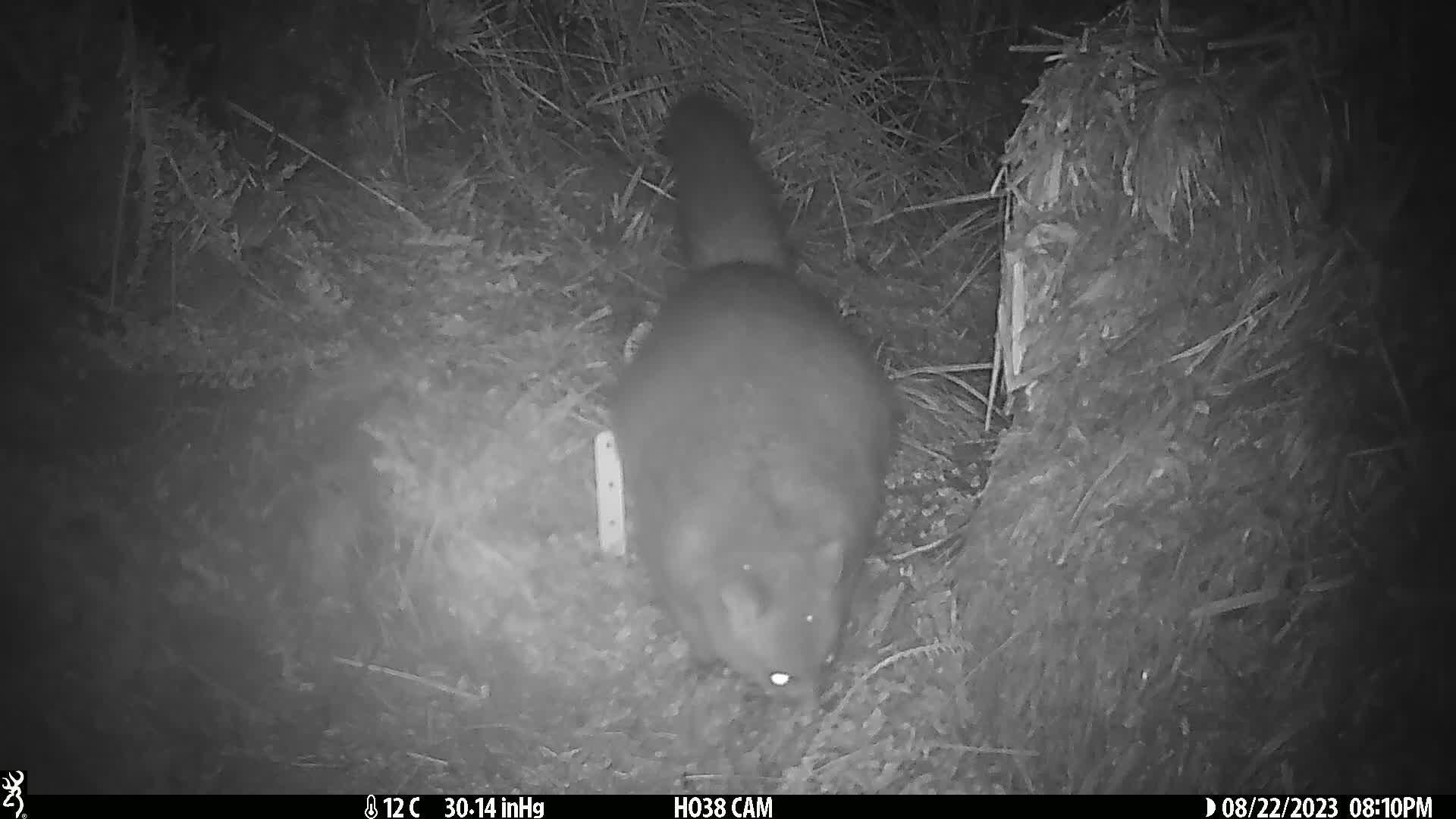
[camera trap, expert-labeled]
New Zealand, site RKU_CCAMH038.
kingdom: Animalia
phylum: Chordata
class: Mammalia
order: Diprotodontia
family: Phalangeridae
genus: Trichosurus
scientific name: Trichosurus vulpecula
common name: common brushtail possum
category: possum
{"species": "possum (common brushtail possum) (Trichosurus vulpecula)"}